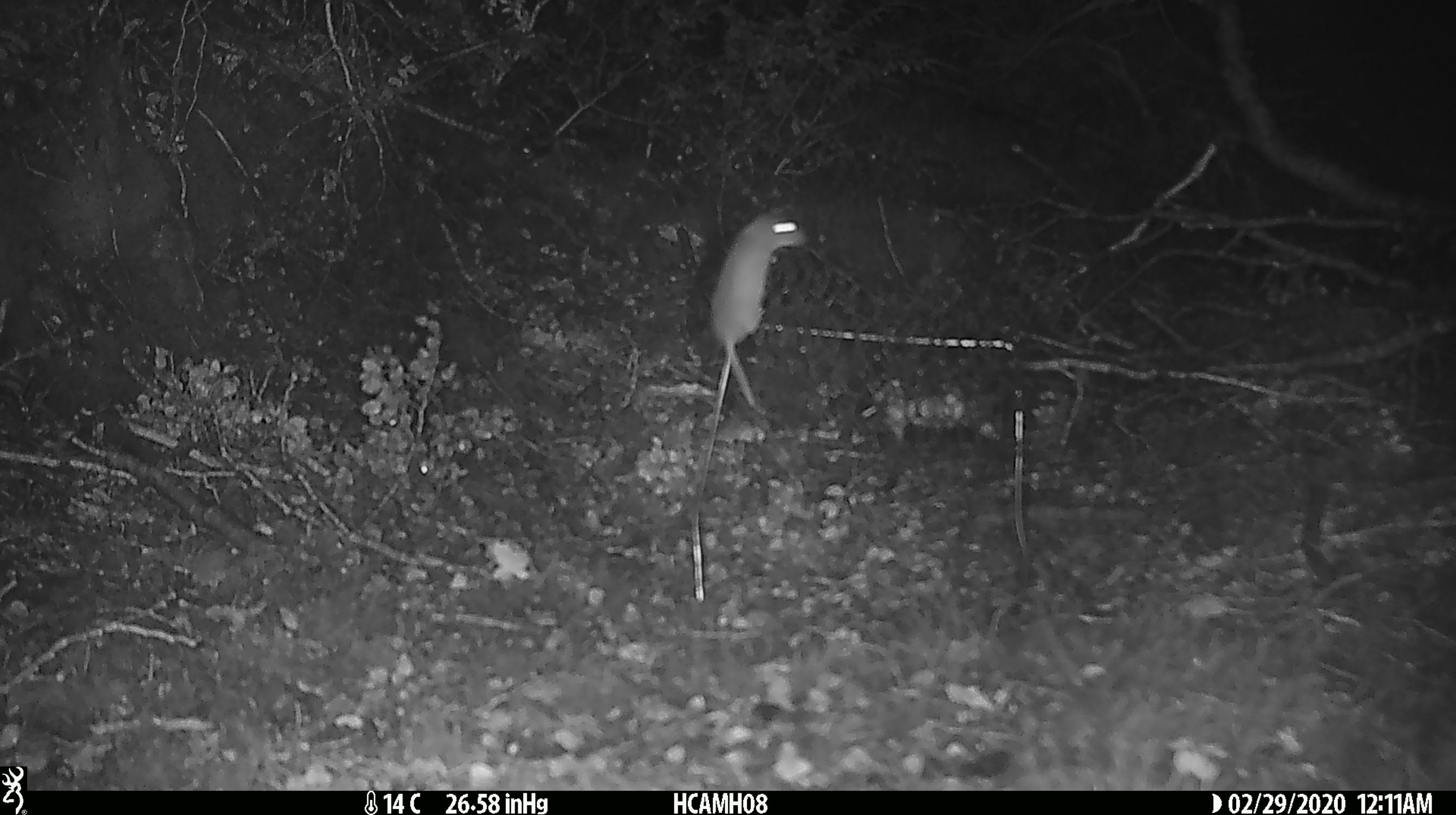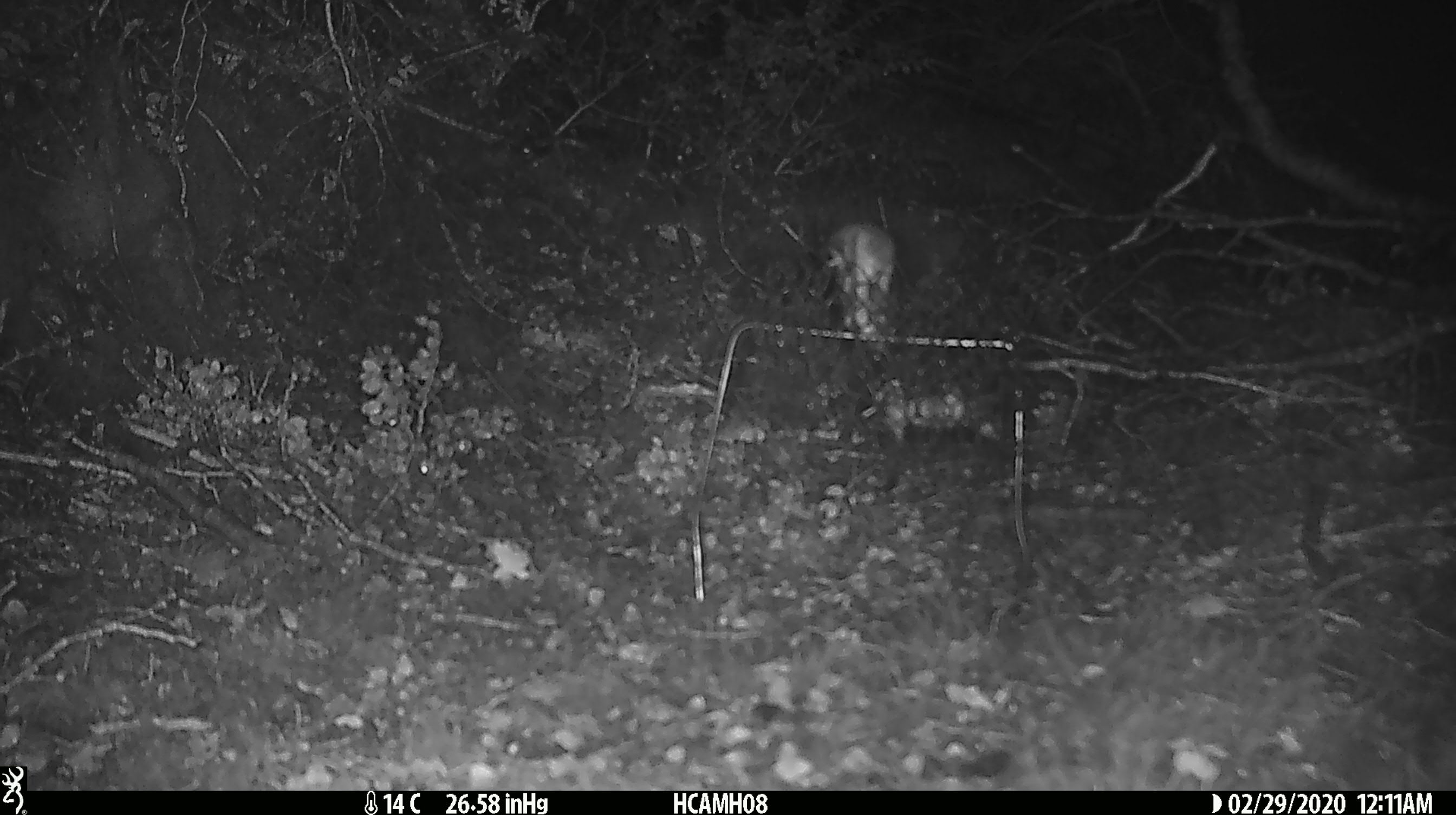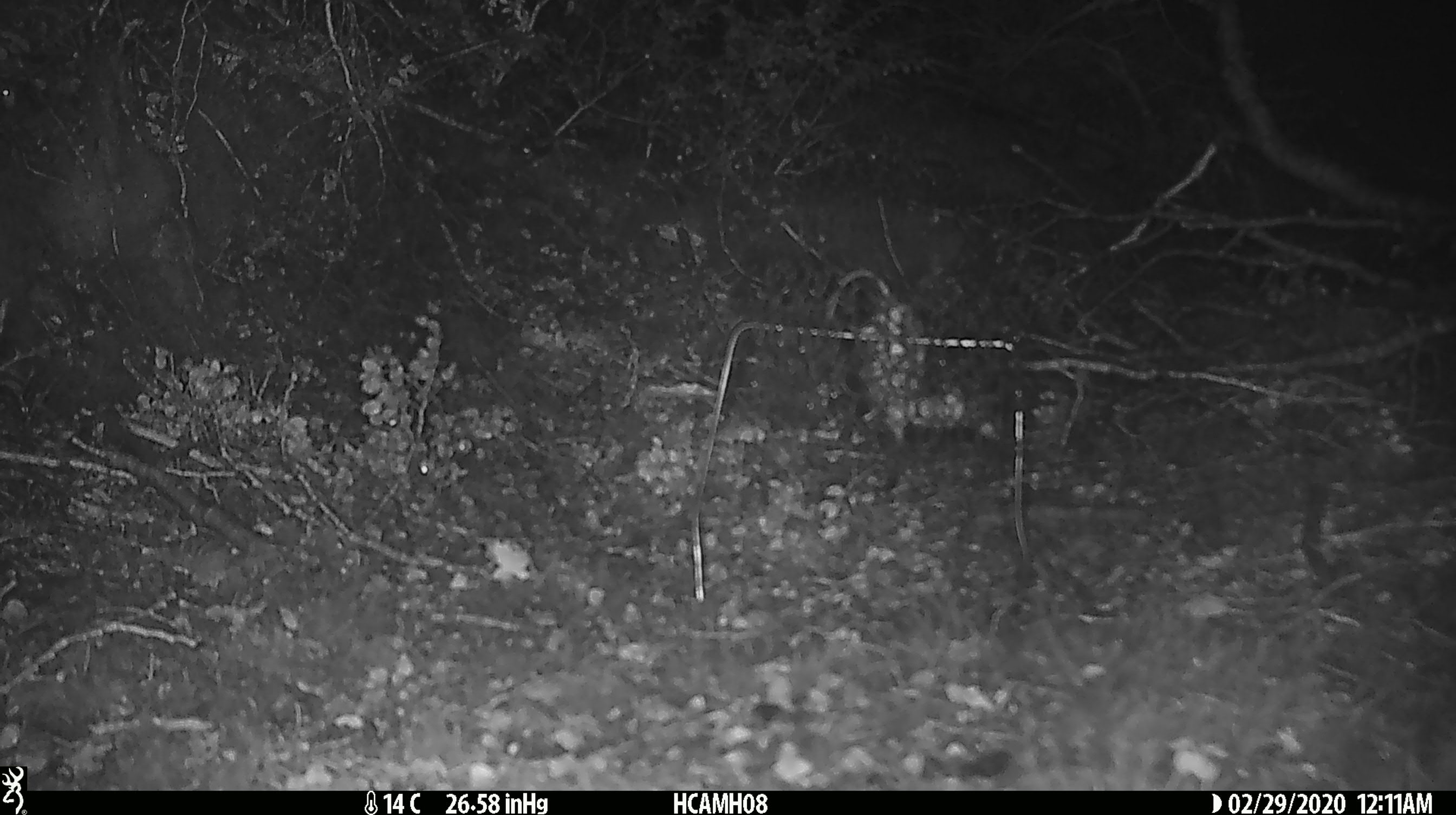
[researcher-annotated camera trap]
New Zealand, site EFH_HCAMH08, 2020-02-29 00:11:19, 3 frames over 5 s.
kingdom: Animalia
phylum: Chordata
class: Mammalia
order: Rodentia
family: Muridae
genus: Mus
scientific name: Mus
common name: mouse